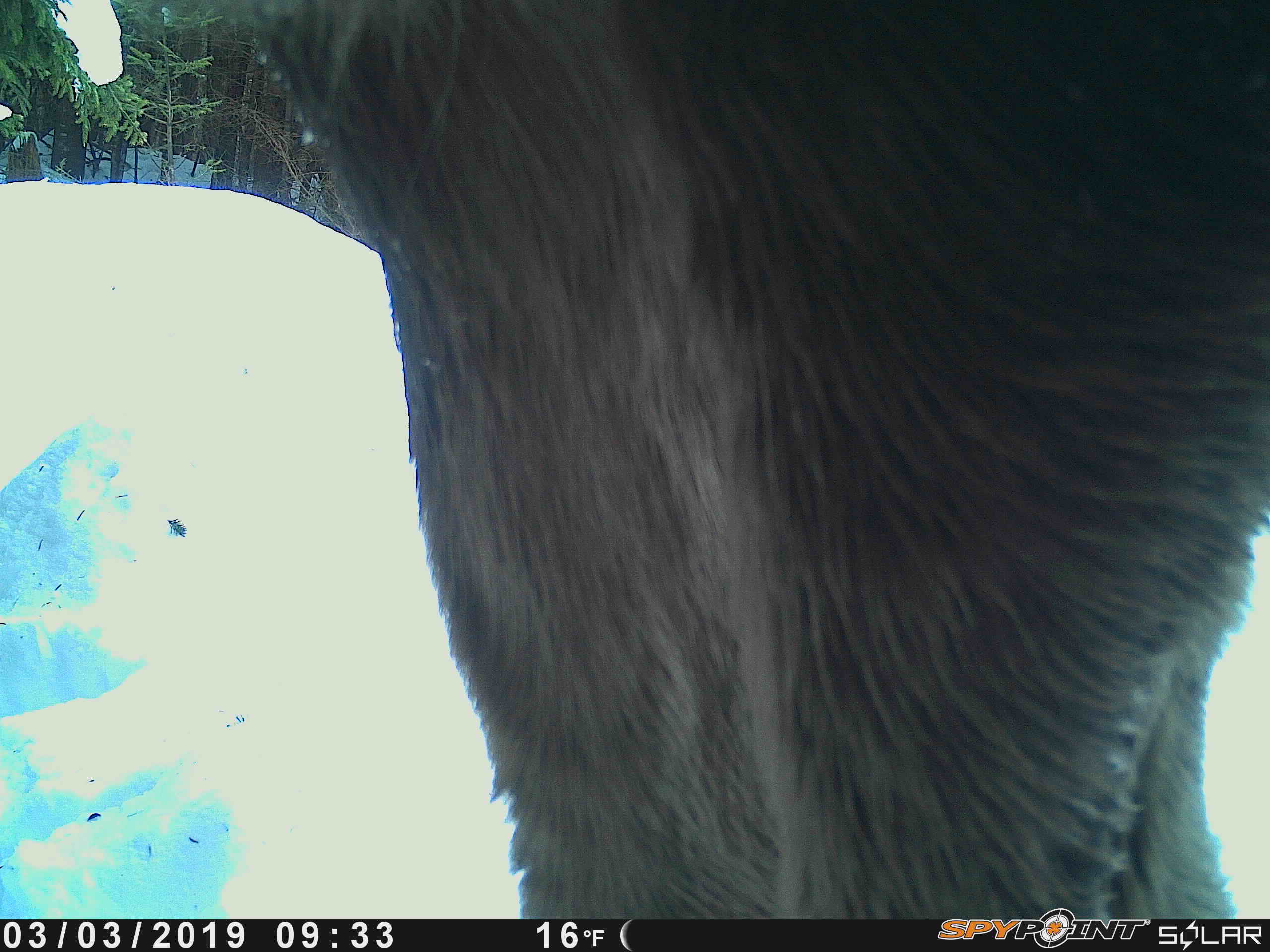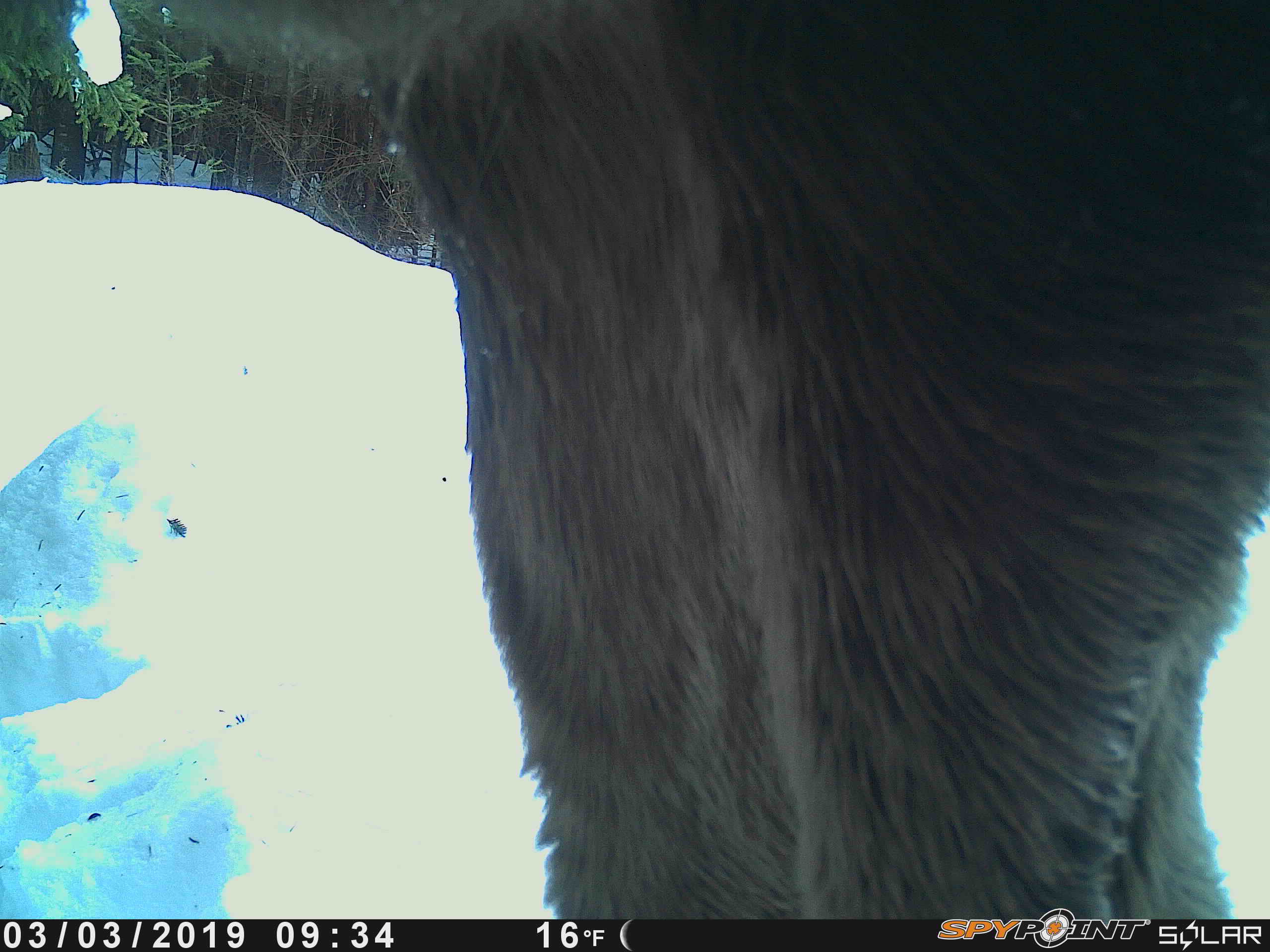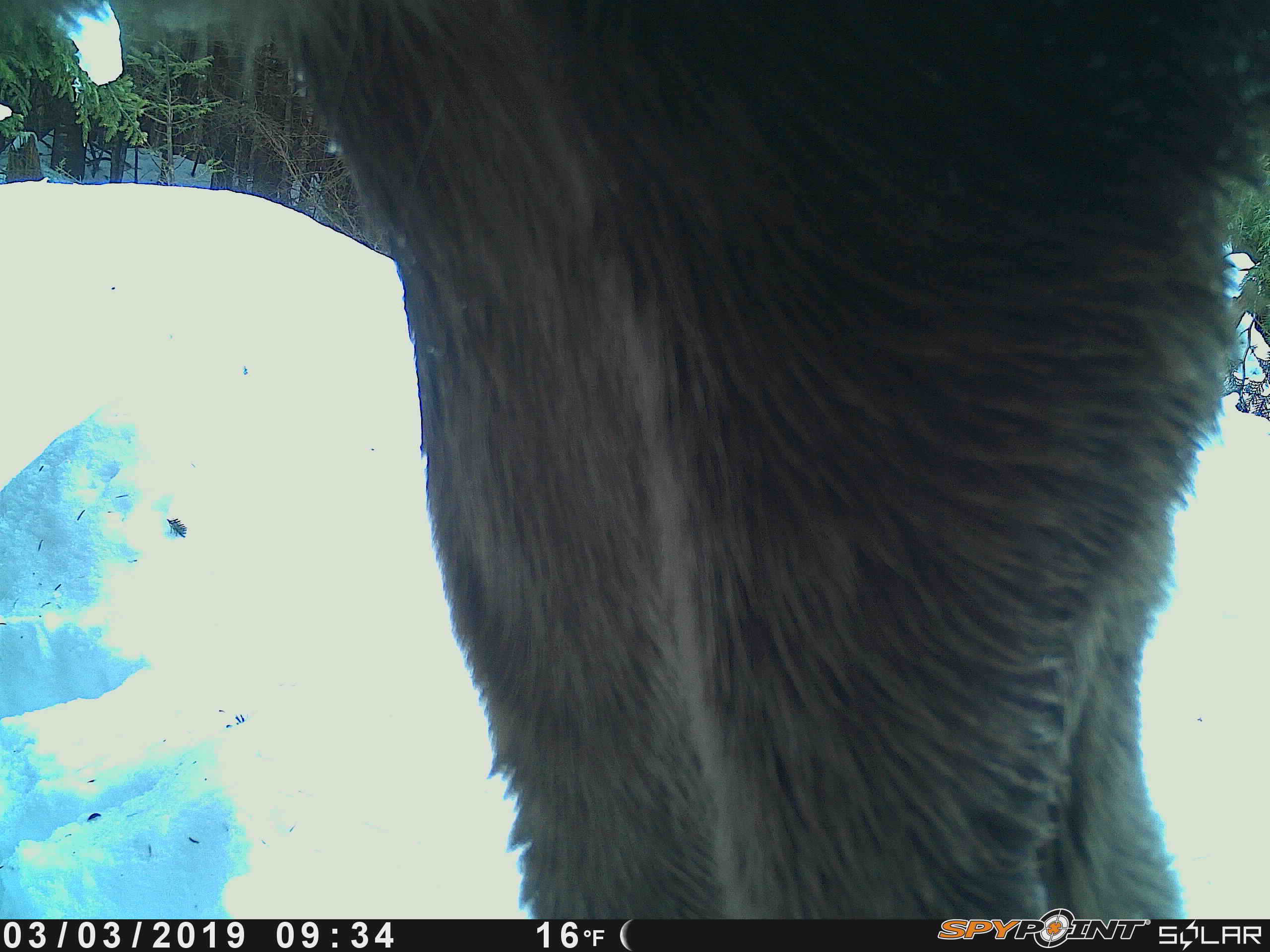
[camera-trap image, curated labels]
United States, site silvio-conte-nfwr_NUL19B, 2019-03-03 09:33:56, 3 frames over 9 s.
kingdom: Animalia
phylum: Chordata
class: Mammalia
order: Artiodactyla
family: Cervidae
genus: Alces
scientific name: Alces alces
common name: moose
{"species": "moose (Alces alces)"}